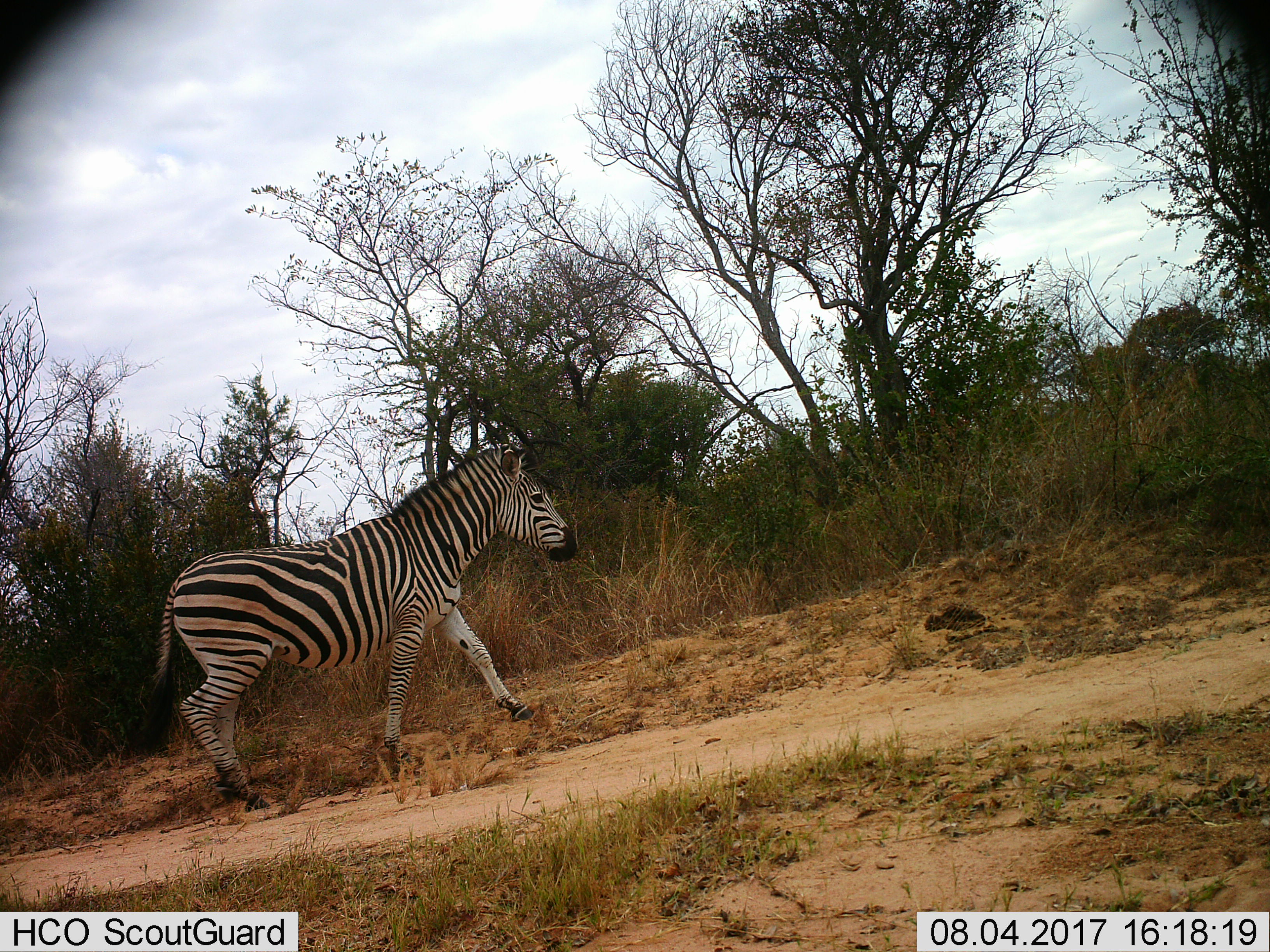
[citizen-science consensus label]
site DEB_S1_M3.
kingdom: Animalia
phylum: Chordata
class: Mammalia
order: Perissodactyla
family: Equidae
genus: Equus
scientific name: Equus quagga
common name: plains zebra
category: zebraplains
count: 1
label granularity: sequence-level